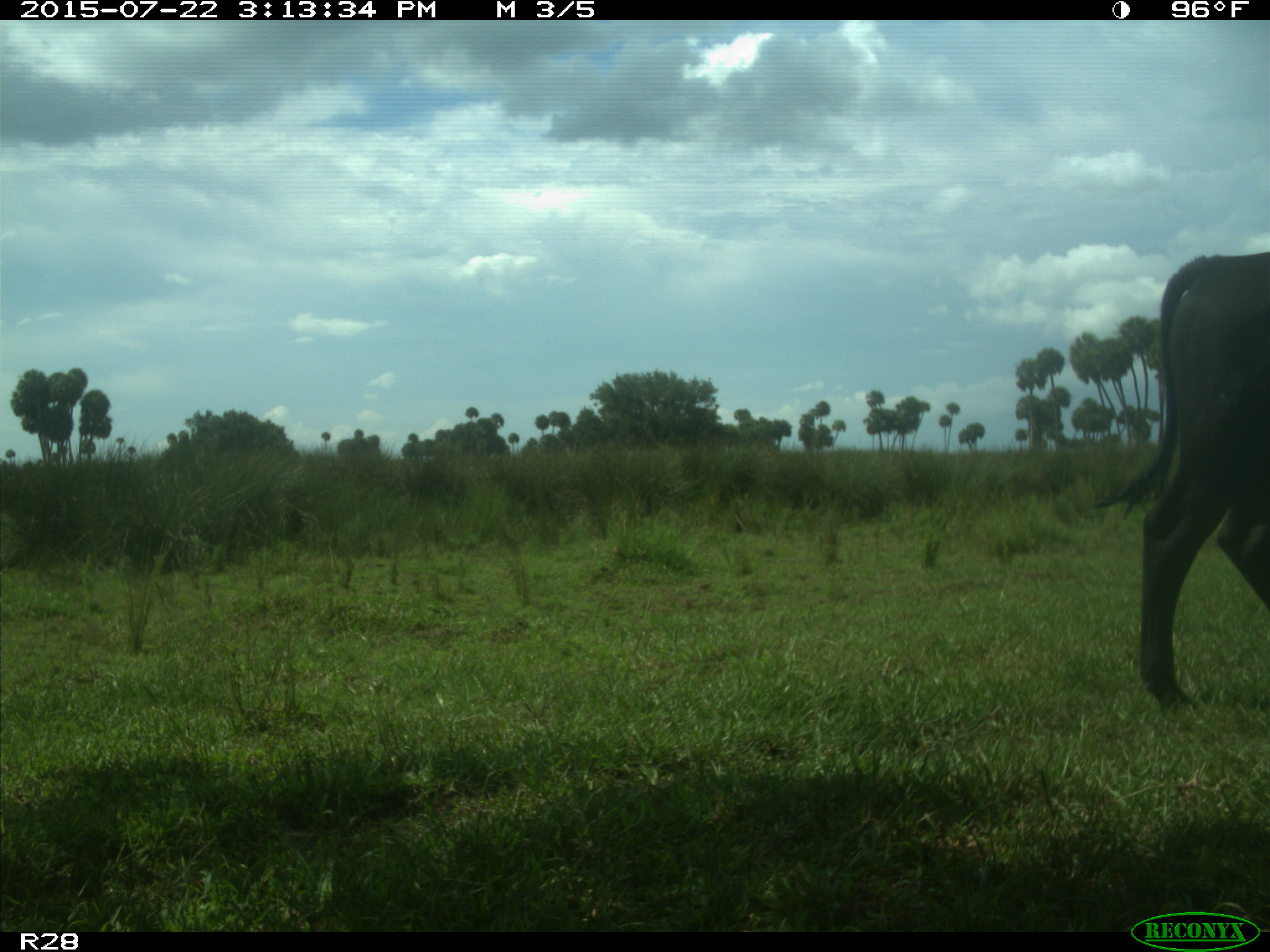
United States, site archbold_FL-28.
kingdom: Animalia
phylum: Chordata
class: Mammalia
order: Artiodactyla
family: Bovidae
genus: Bos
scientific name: Bos taurus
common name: domestic cow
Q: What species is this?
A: Bos taurus (domestic cow).